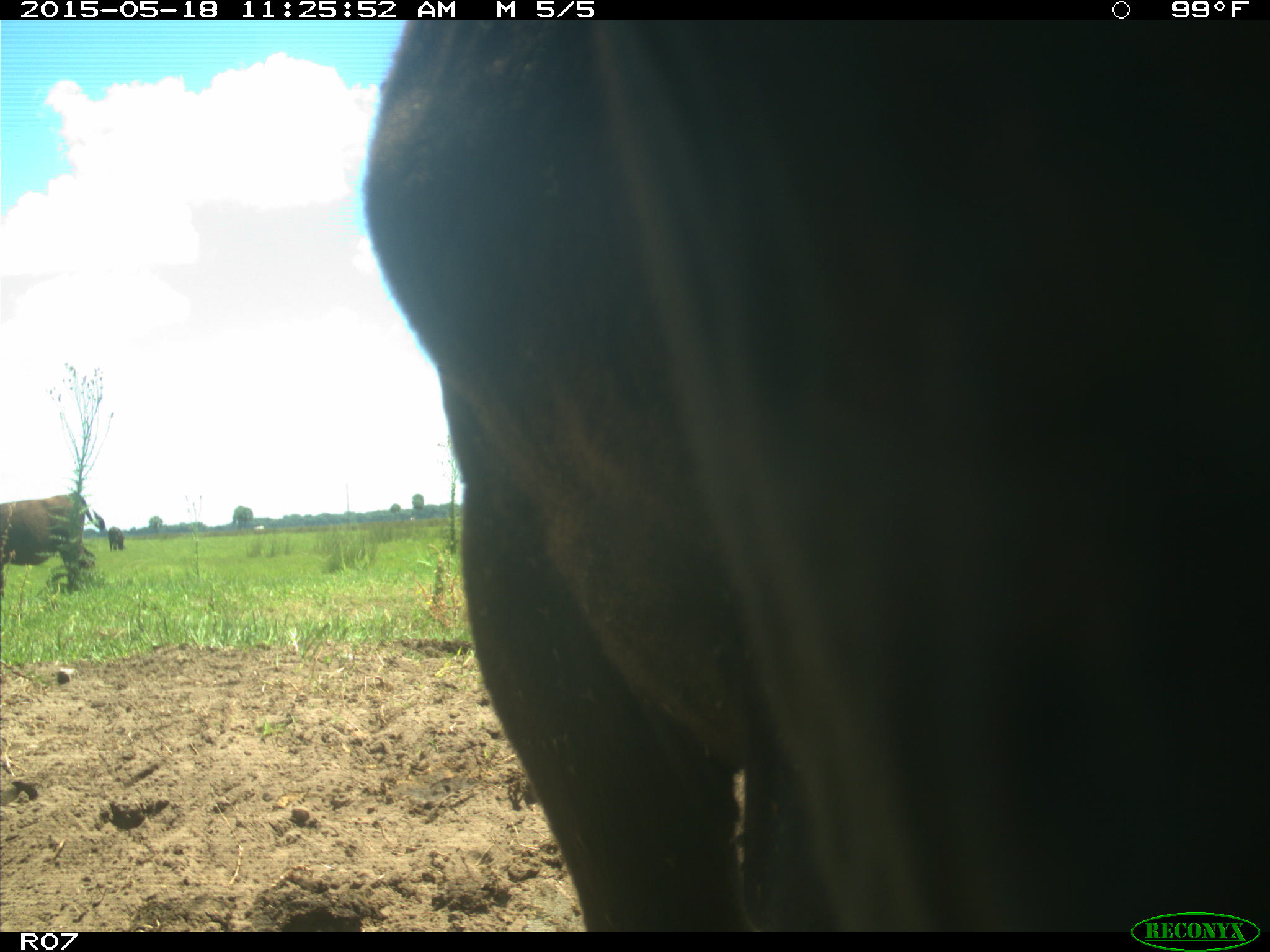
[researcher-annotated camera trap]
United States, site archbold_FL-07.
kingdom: Animalia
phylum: Chordata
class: Mammalia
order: Artiodactyla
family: Bovidae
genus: Bos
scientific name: Bos taurus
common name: domestic cow